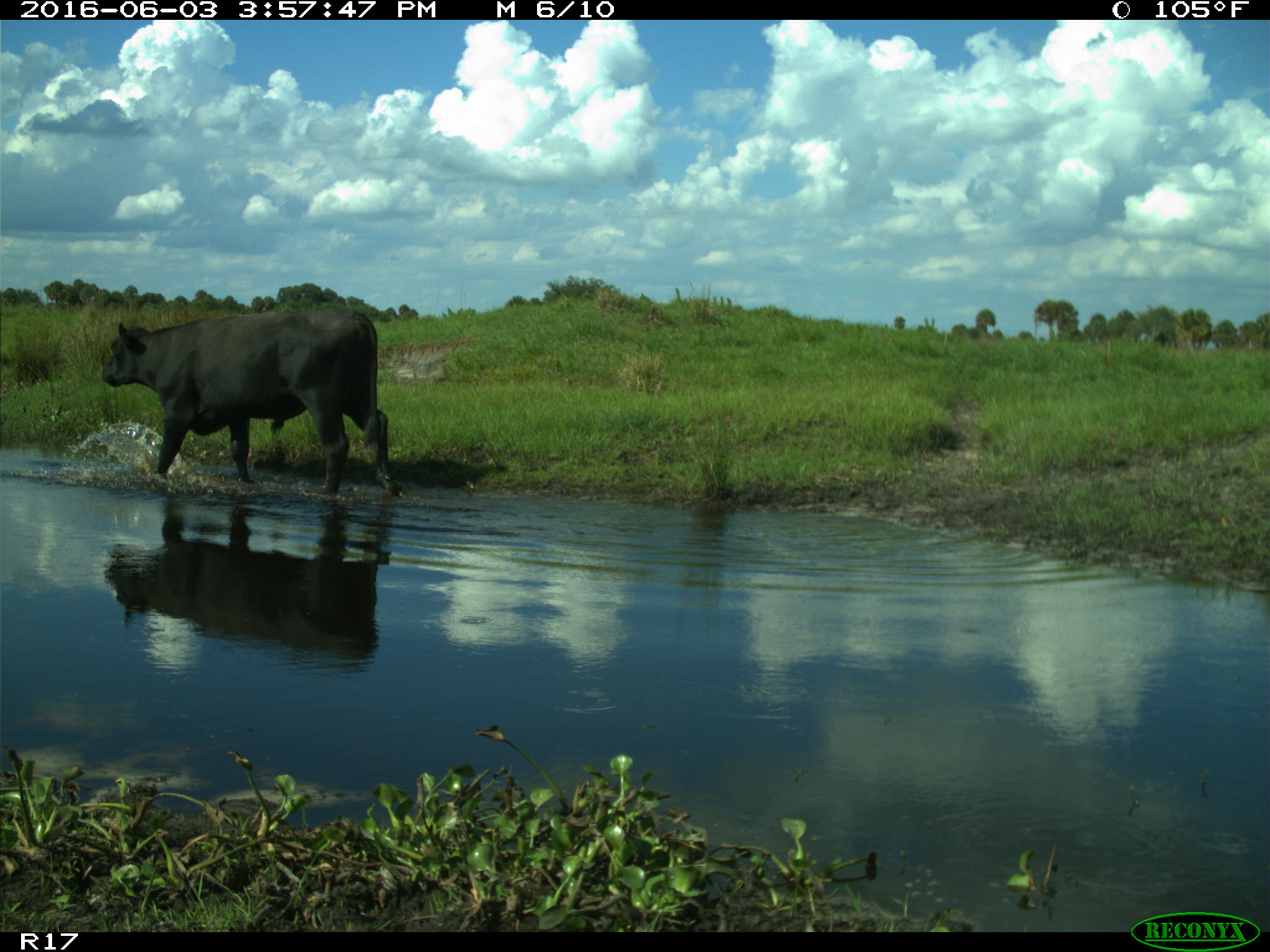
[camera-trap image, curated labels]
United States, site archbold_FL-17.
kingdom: Animalia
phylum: Chordata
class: Mammalia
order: Artiodactyla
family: Bovidae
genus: Bos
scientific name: Bos taurus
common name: domestic cow